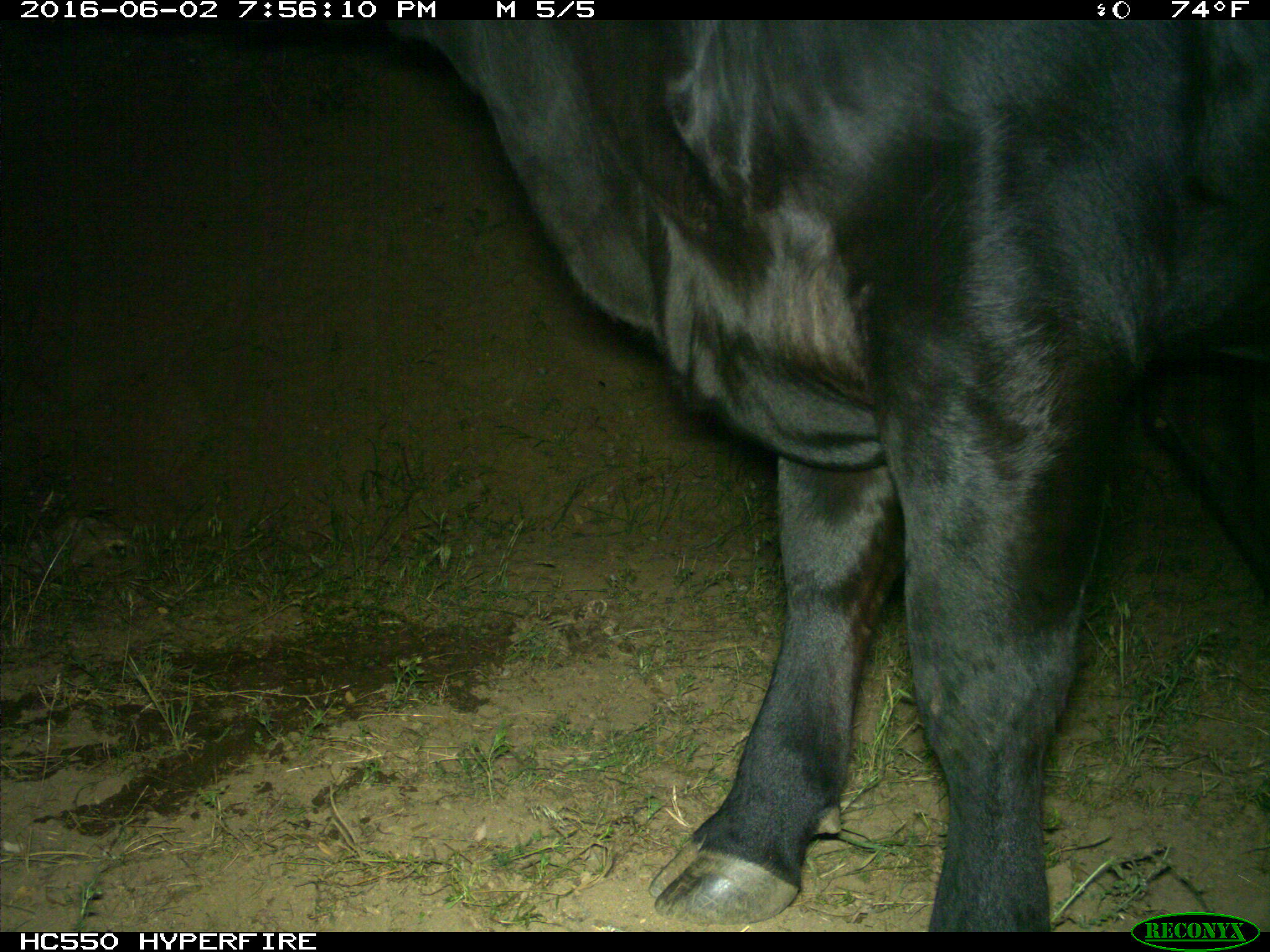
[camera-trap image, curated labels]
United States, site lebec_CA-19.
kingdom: Animalia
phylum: Chordata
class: Mammalia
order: Artiodactyla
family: Bovidae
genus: Bos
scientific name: Bos taurus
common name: domestic cow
Bos taurus (domestic cow).